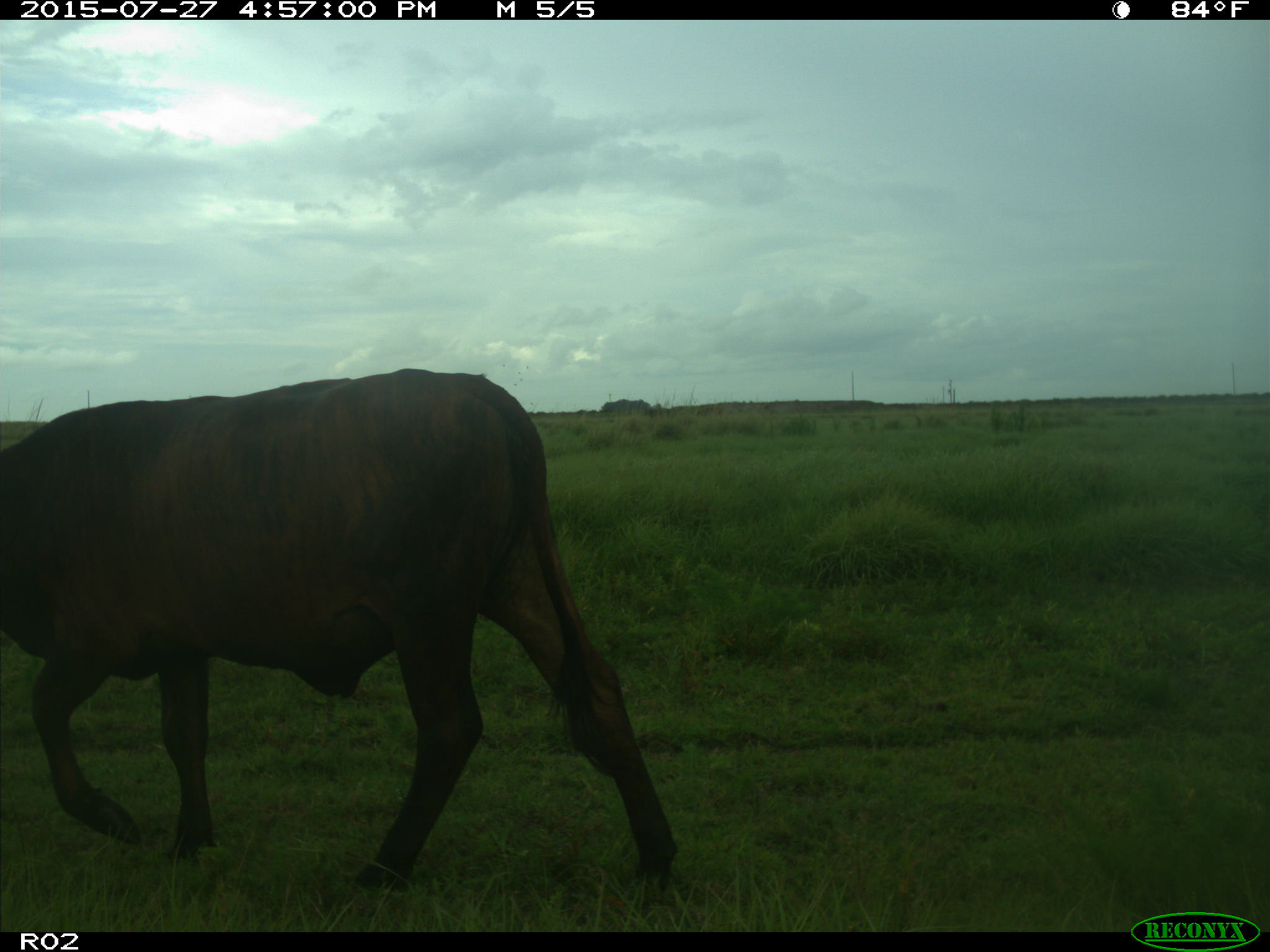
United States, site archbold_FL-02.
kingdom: Animalia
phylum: Chordata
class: Mammalia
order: Artiodactyla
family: Bovidae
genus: Bos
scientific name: Bos taurus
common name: domestic cow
Bos taurus (domestic cow).